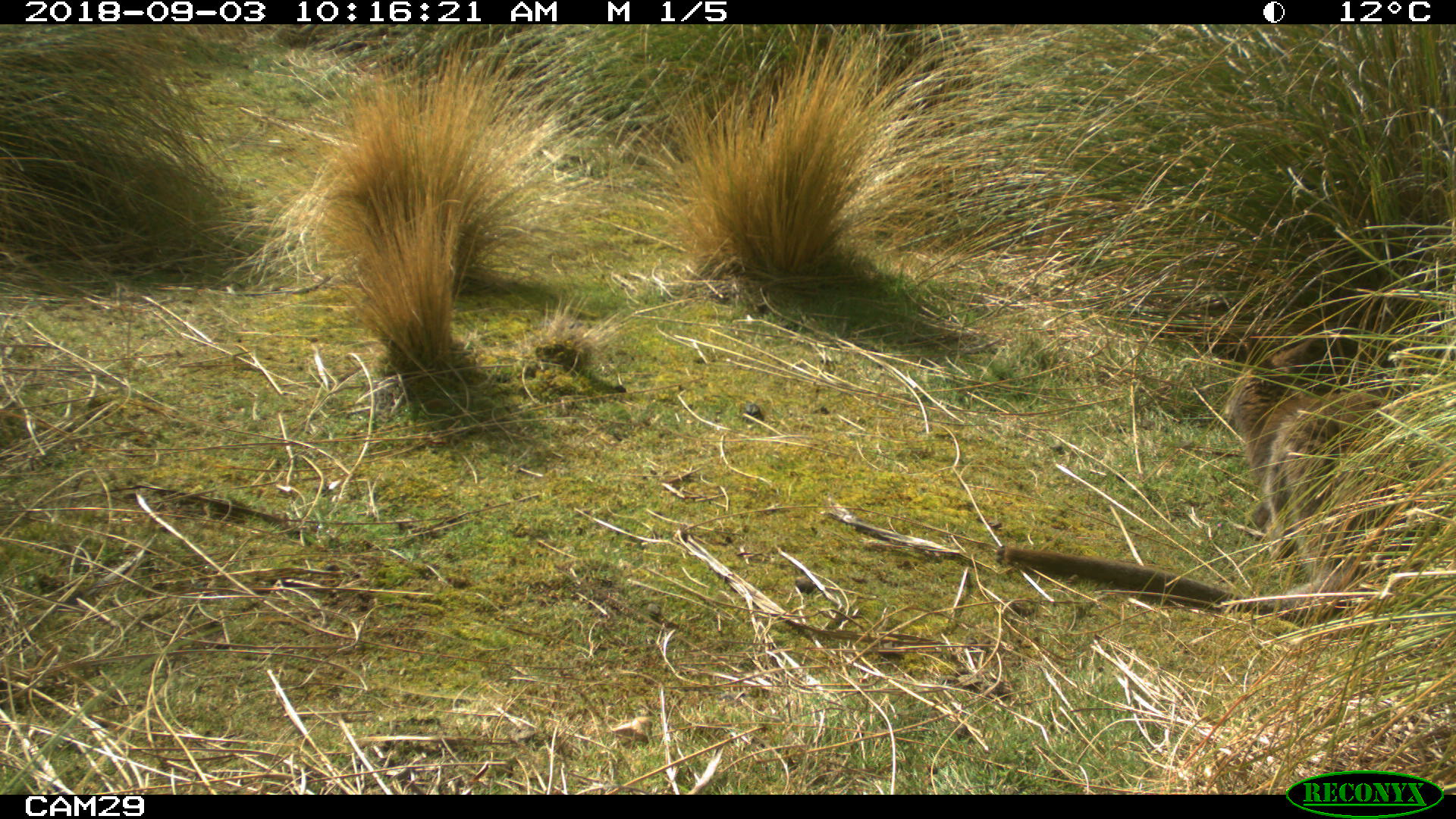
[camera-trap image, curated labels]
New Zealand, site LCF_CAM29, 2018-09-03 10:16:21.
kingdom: Animalia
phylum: Chordata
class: Mammalia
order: Diprotodontia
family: Macropodidae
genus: Notamacropus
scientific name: Notamacropus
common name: wallaby